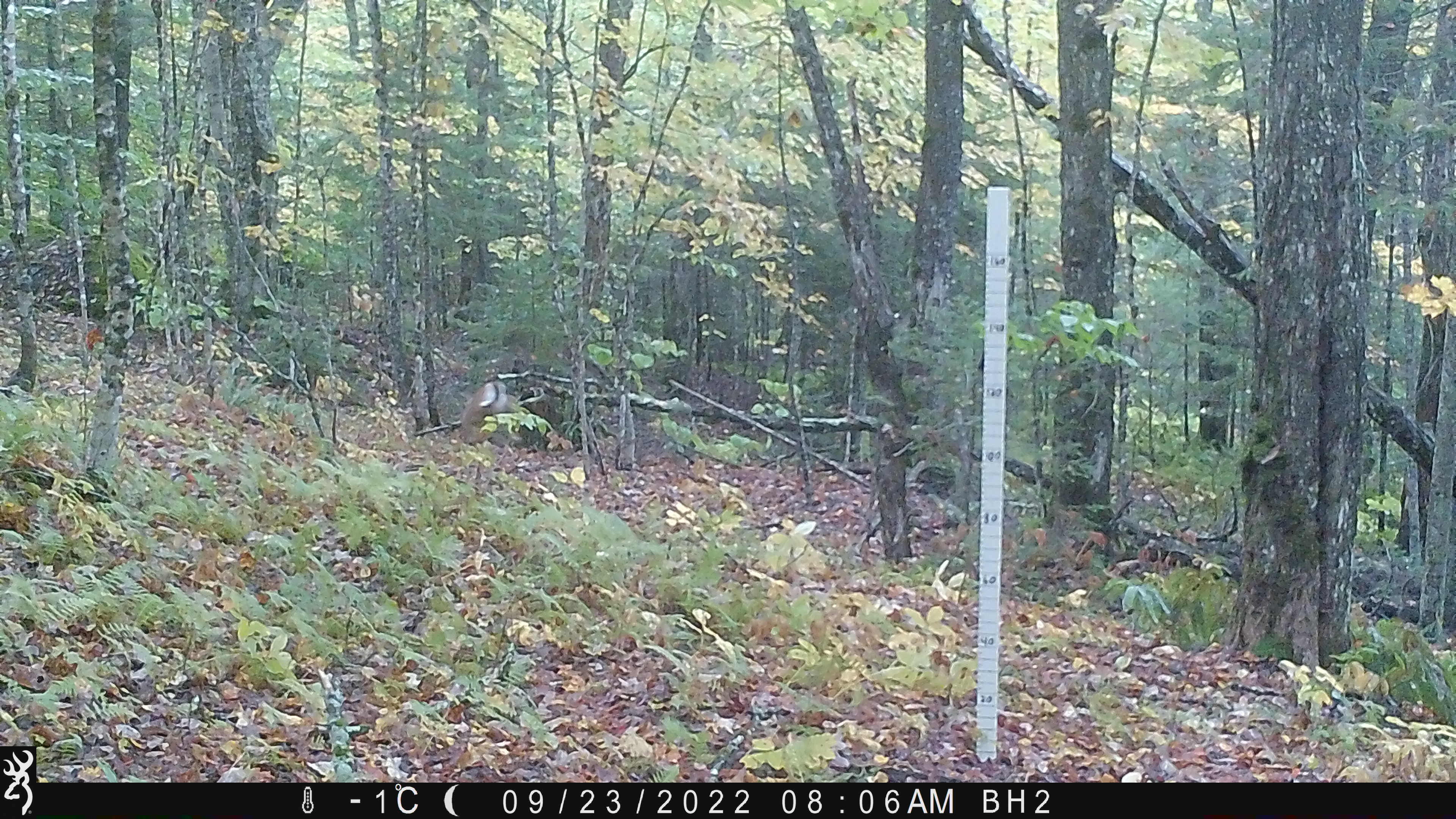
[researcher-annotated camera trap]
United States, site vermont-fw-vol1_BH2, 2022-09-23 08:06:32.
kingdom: Animalia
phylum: Chordata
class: Mammalia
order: Artiodactyla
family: Cervidae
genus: Odocoileus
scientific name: Odocoileus virginianus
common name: white-tailed deer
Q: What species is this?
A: White-tailed deer (Odocoileus virginianus).